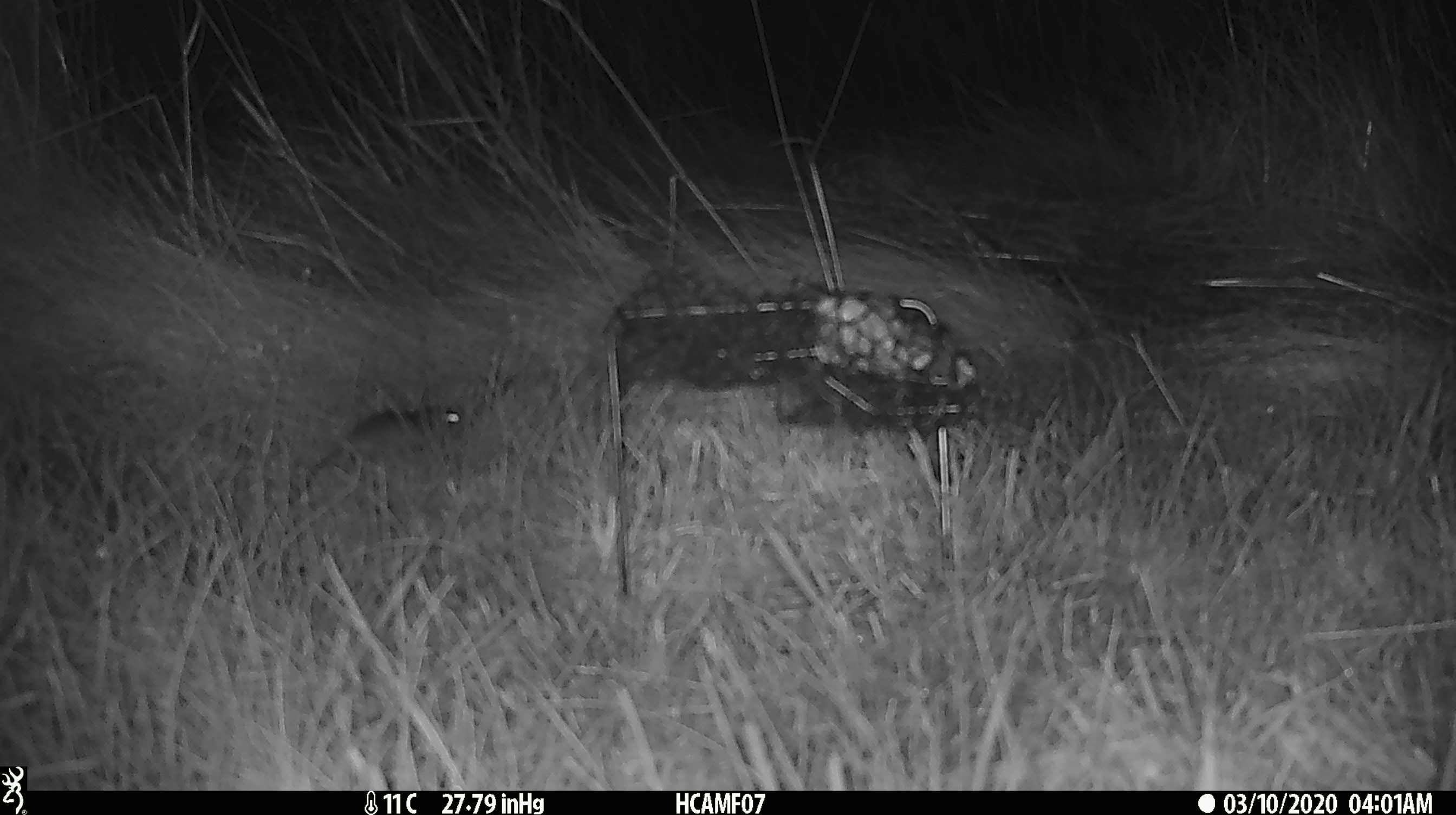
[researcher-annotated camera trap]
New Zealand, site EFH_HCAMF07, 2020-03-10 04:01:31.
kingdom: Animalia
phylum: Chordata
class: Mammalia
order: Rodentia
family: Muridae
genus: Mus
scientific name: Mus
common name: mouse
Mouse (Mus).